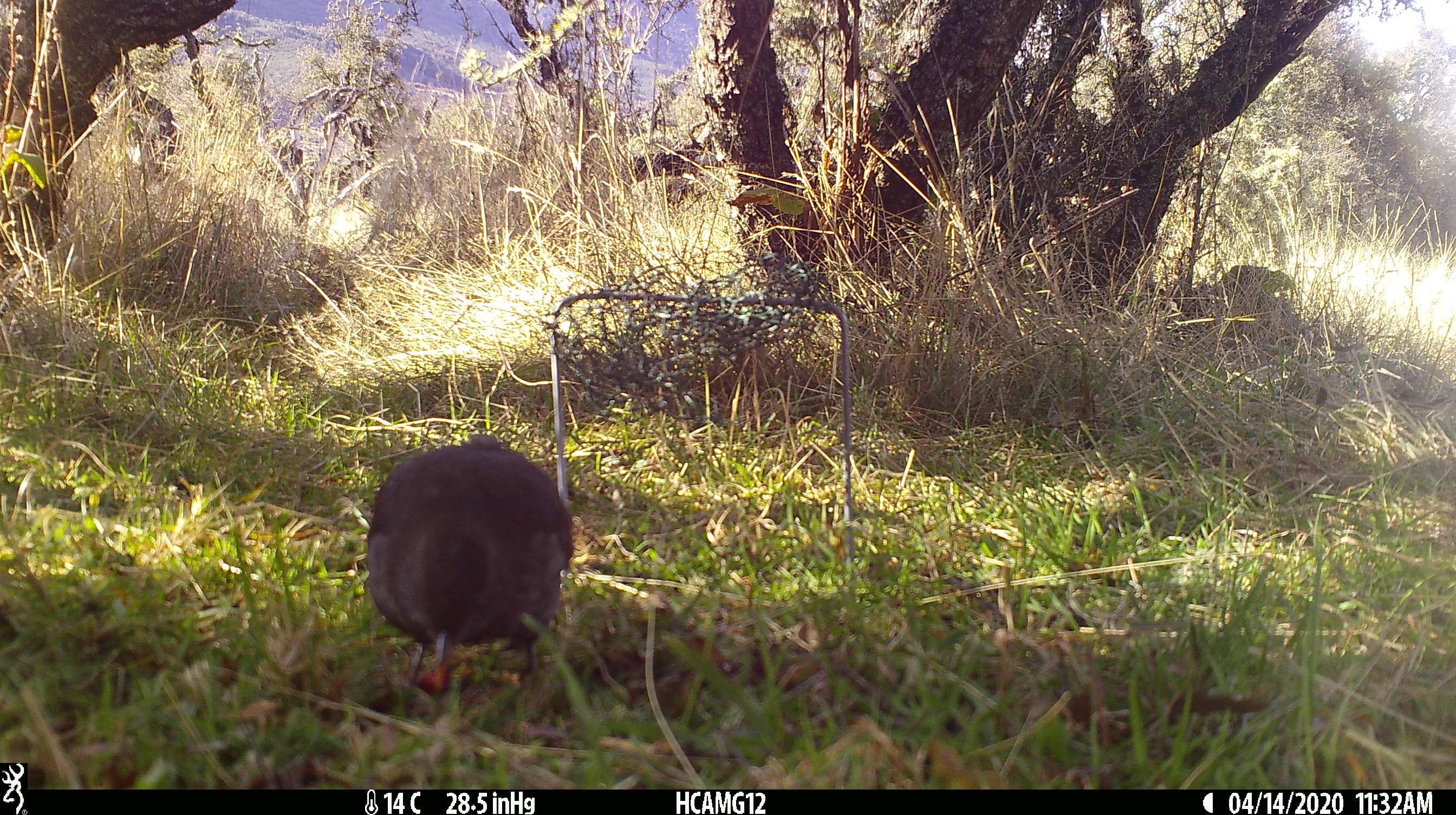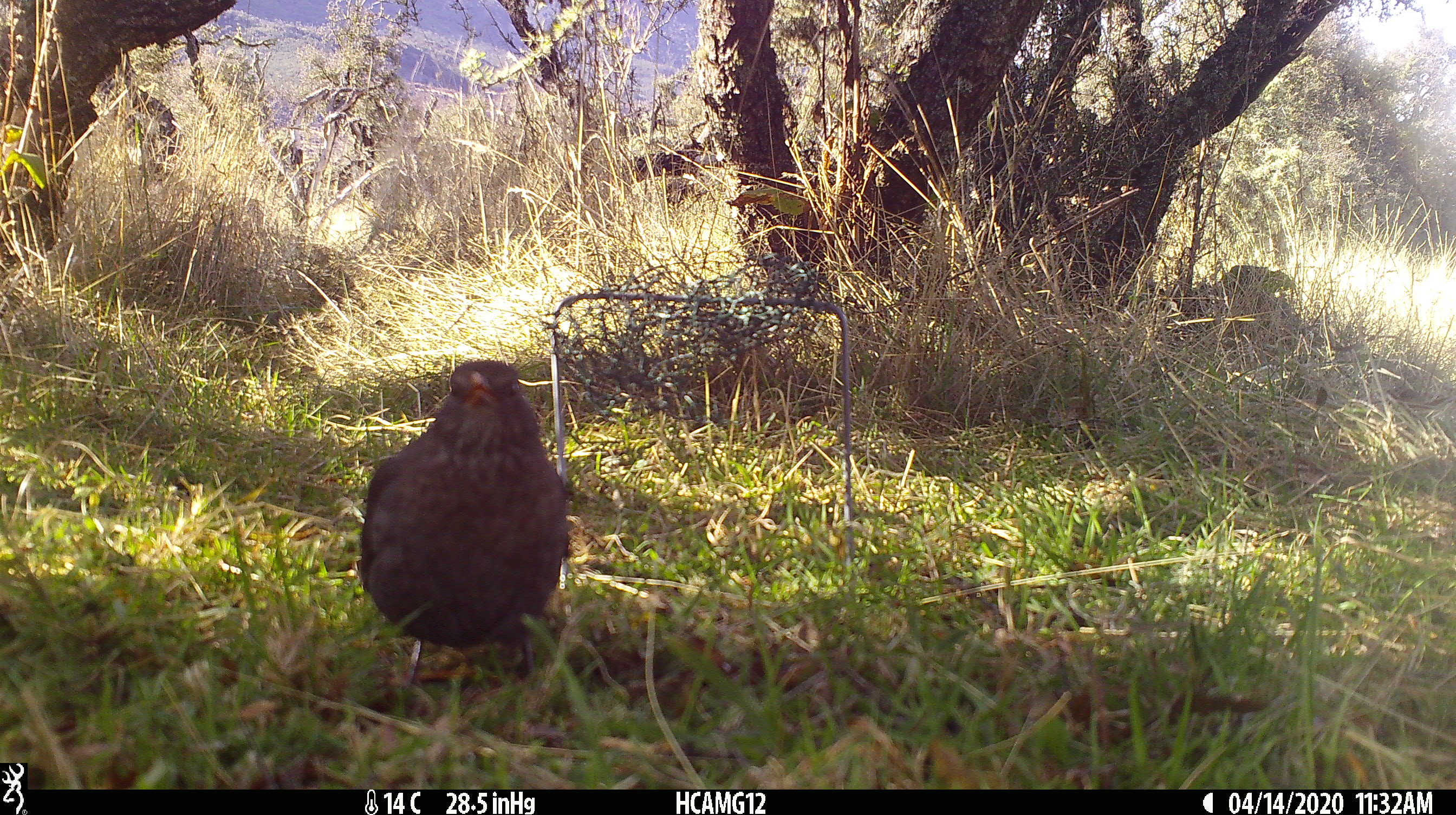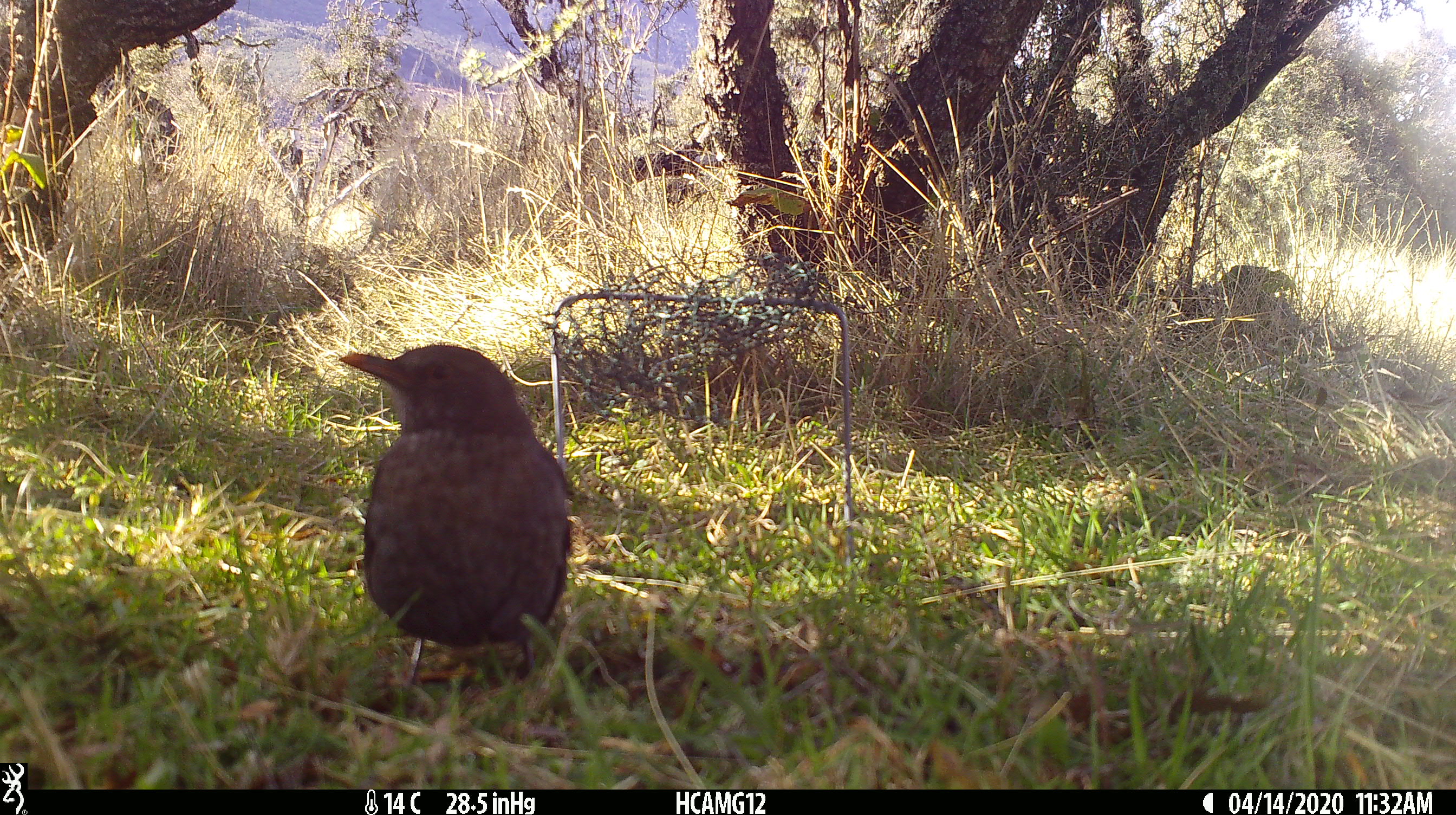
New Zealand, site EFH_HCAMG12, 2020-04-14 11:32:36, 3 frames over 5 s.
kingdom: Animalia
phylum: Chordata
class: Aves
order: Passeriformes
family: Turdidae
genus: Turdus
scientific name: Turdus merula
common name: eurasian blackbird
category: blackbird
Blackbird (eurasian blackbird) (Turdus merula).